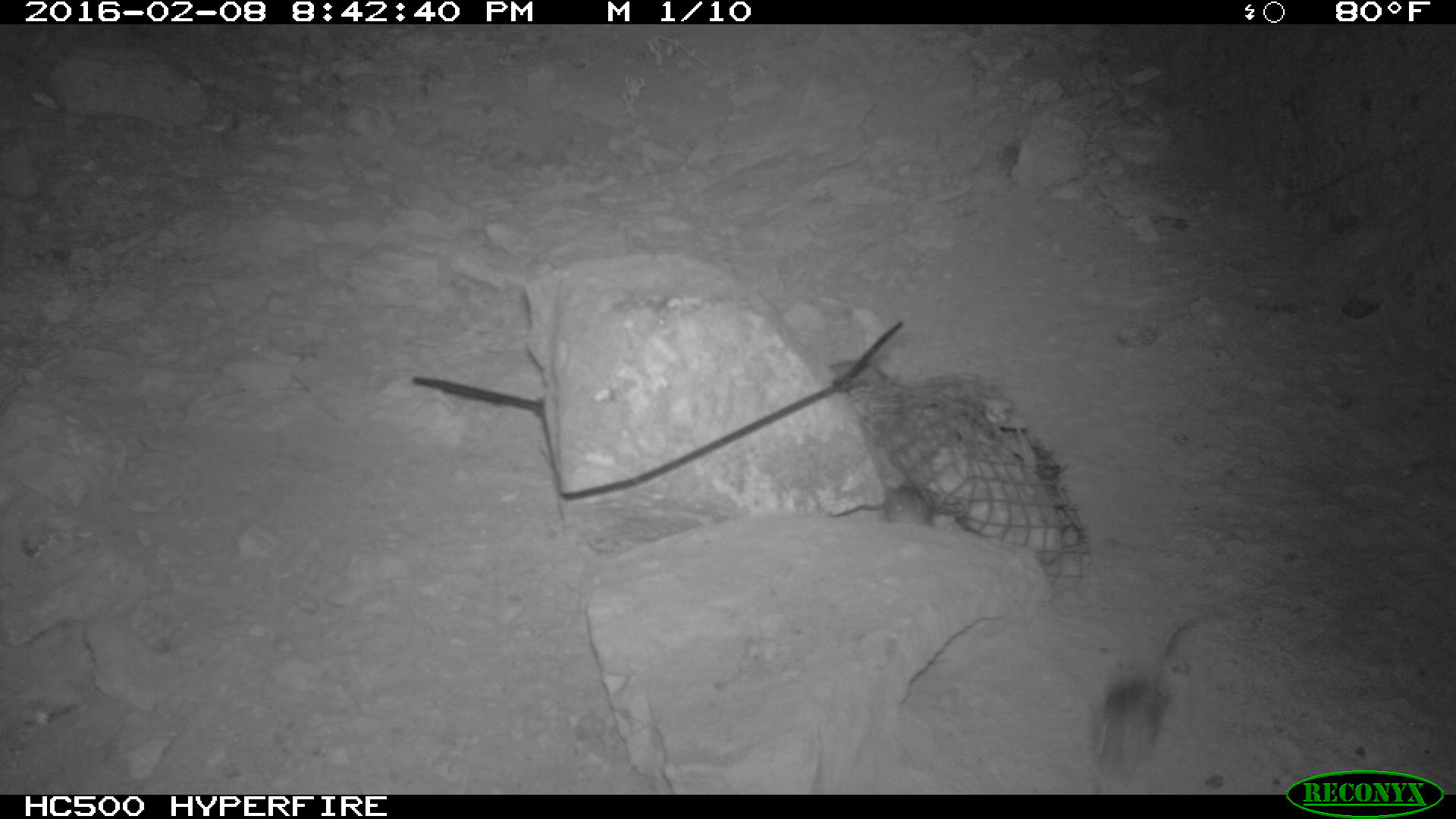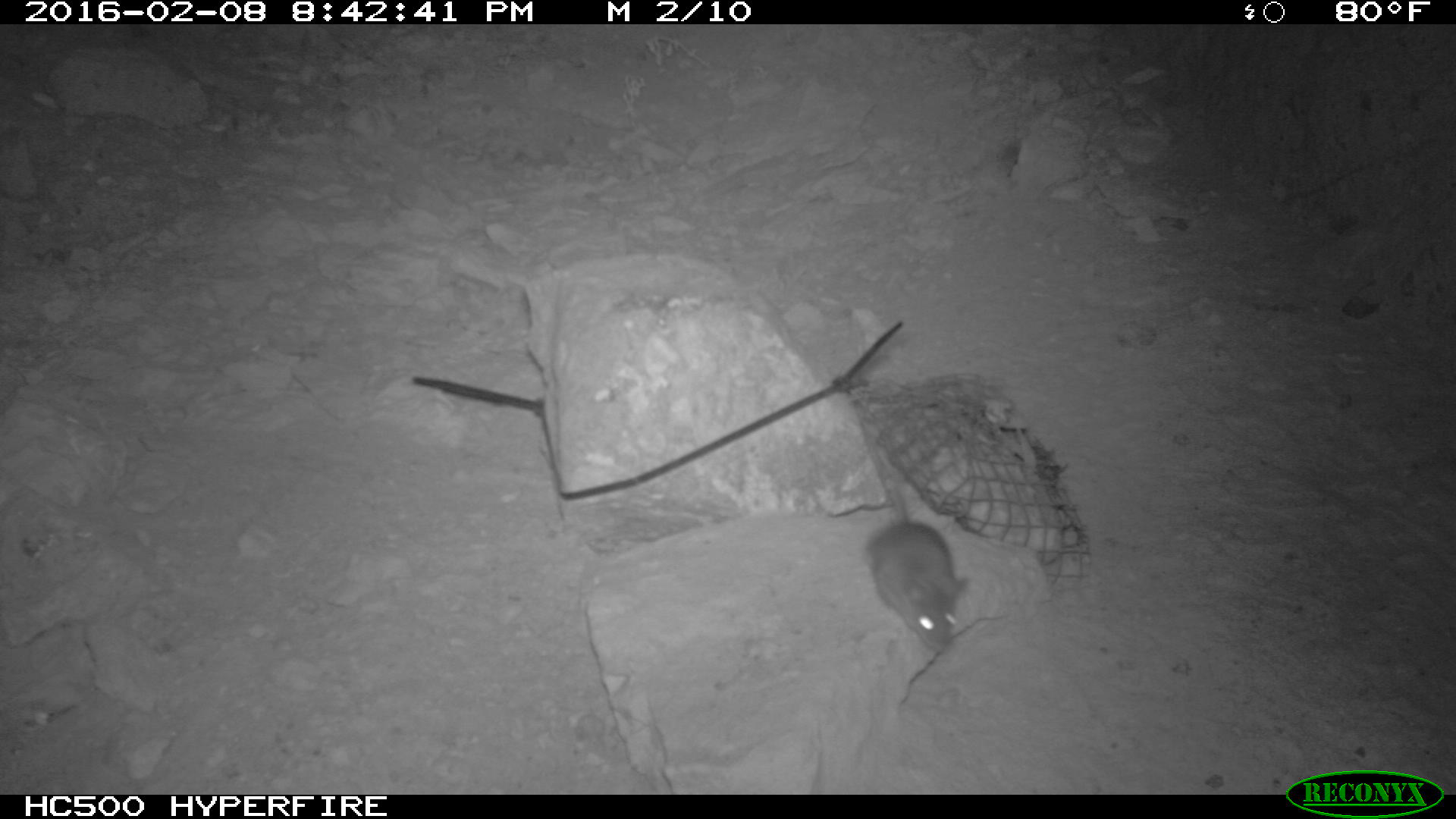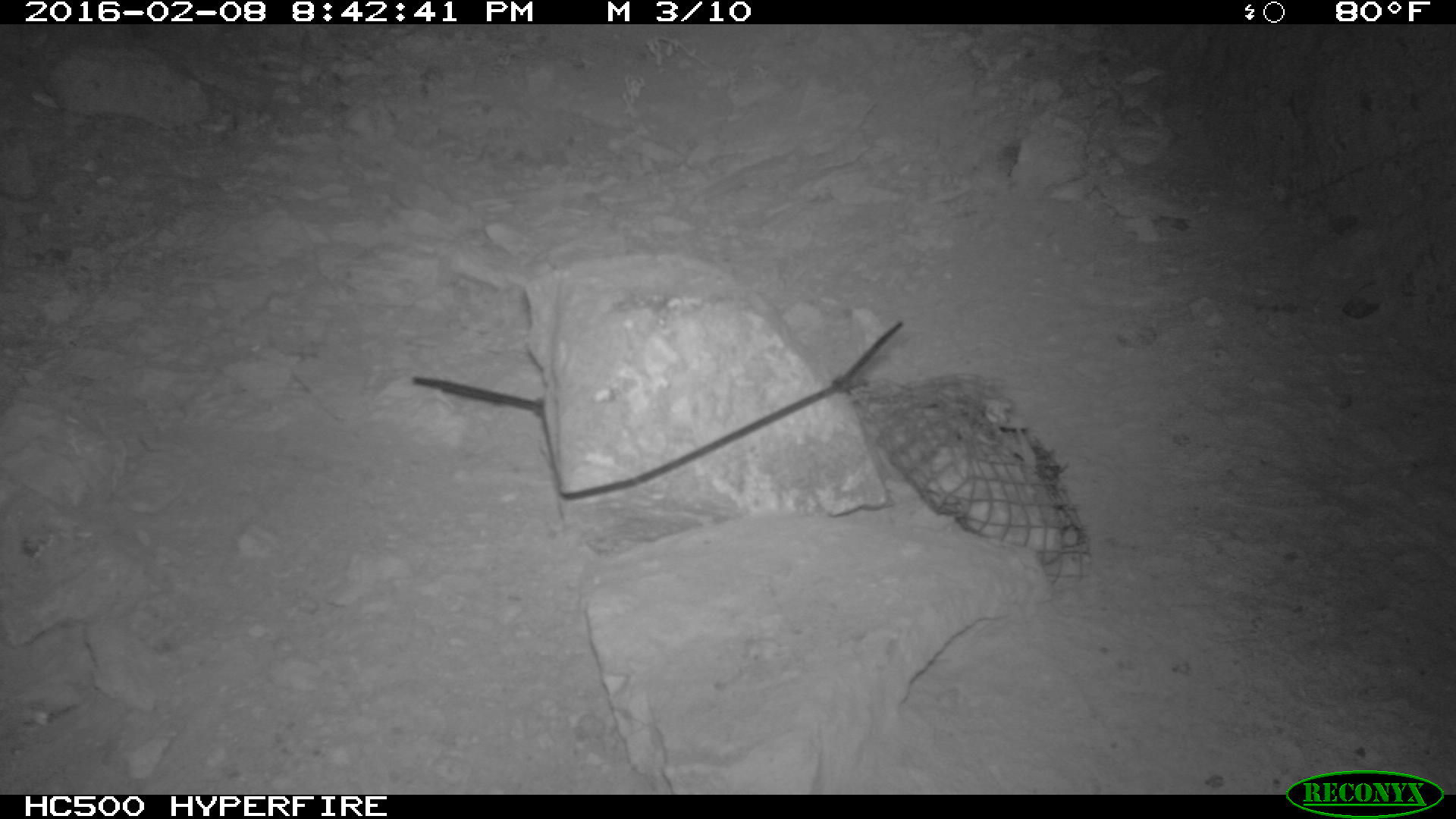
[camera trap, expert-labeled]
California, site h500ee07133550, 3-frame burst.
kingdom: Animalia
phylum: Chordata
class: Mammalia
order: Rodentia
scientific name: Rodentia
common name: rodent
Rodent (Rodentia).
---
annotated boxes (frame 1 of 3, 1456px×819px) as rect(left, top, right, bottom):
rodent: rect(1089, 607, 1222, 782)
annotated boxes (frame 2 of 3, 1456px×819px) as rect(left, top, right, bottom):
rodent: rect(861, 421, 970, 655)